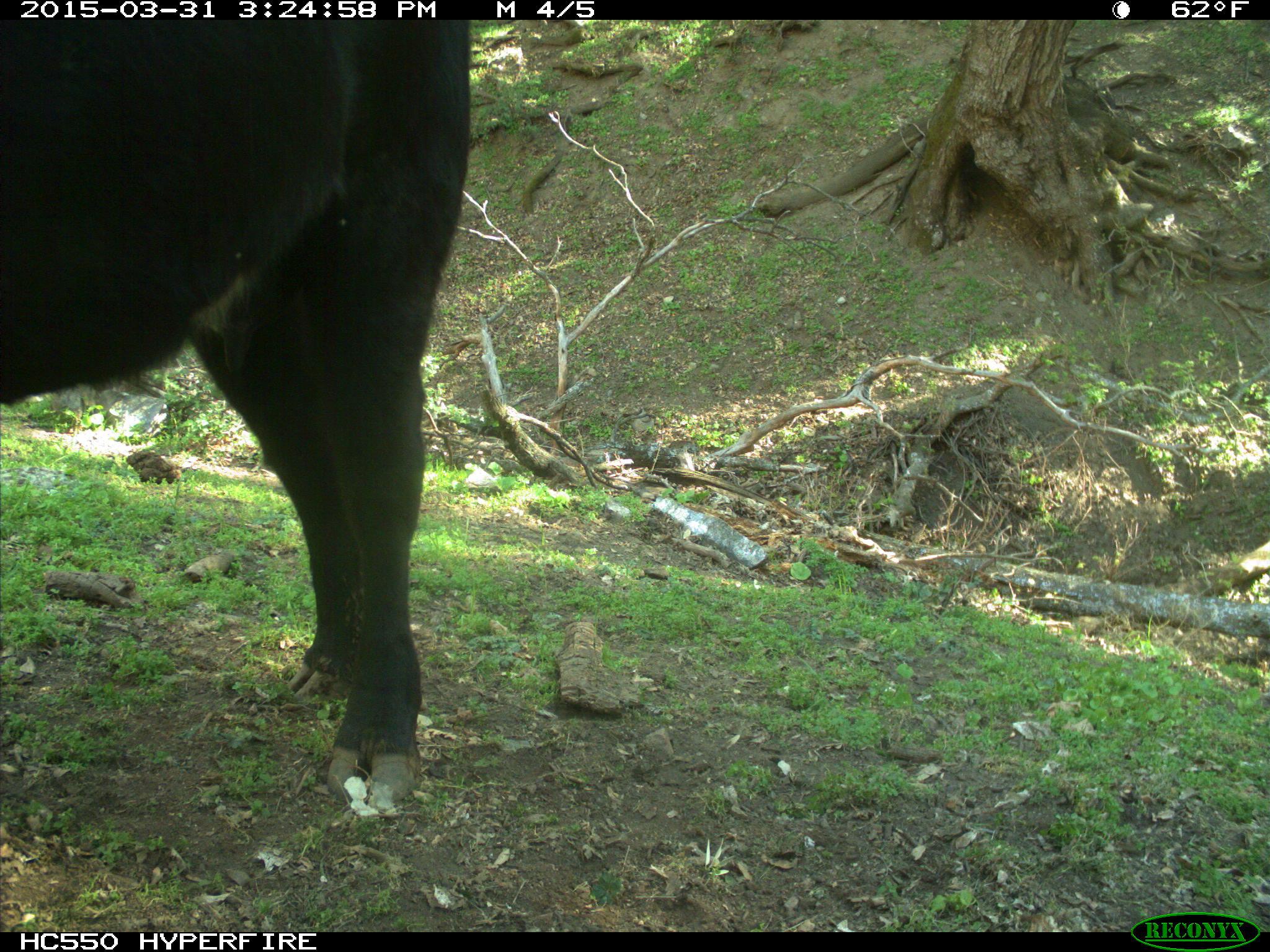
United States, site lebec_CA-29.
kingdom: Animalia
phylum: Chordata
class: Mammalia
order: Artiodactyla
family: Bovidae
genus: Bos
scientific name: Bos taurus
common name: domestic cow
Bos taurus (domestic cow).